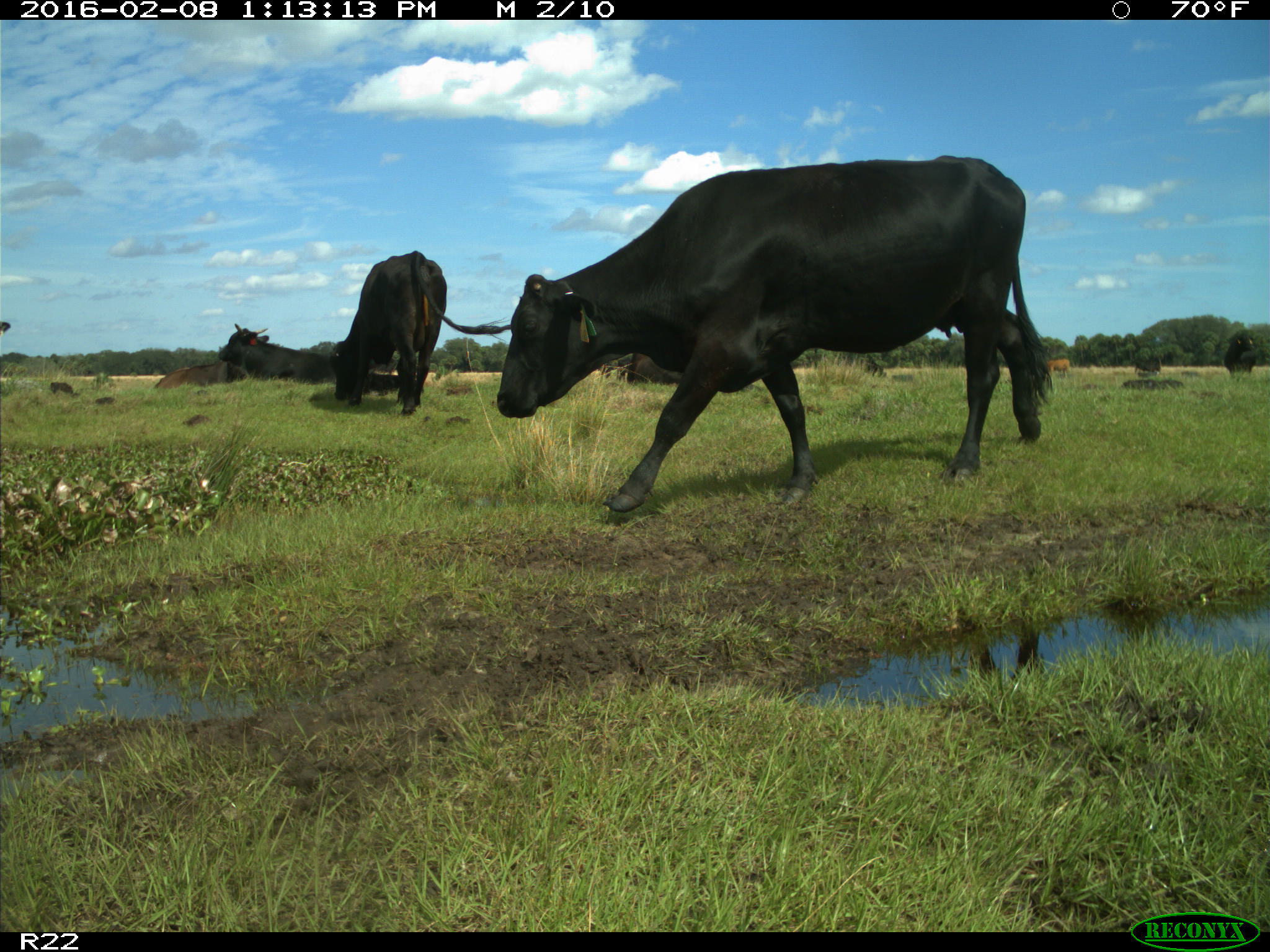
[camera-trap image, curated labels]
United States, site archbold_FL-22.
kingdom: Animalia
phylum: Chordata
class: Mammalia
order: Artiodactyla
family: Bovidae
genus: Bos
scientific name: Bos taurus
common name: domestic cow